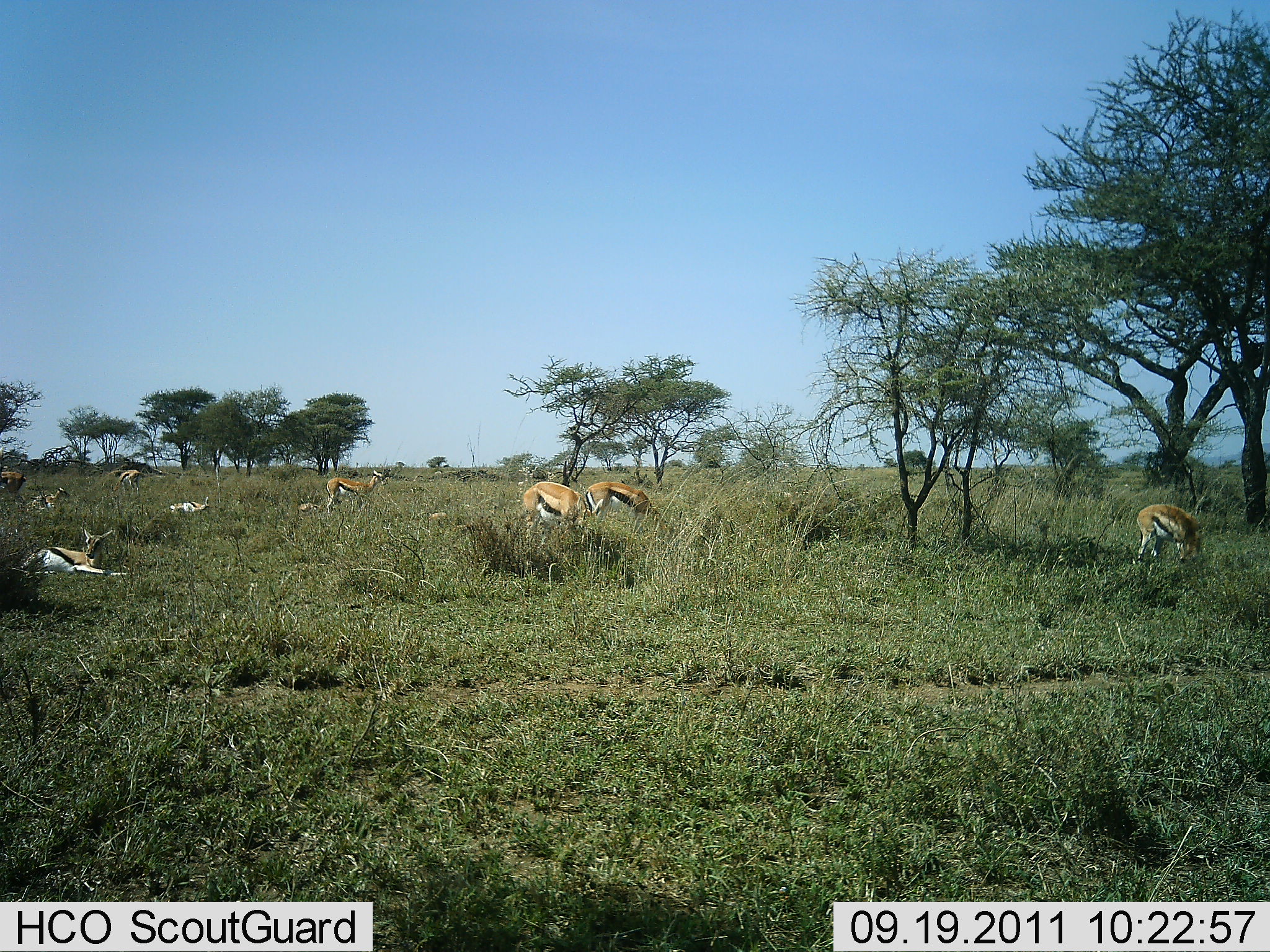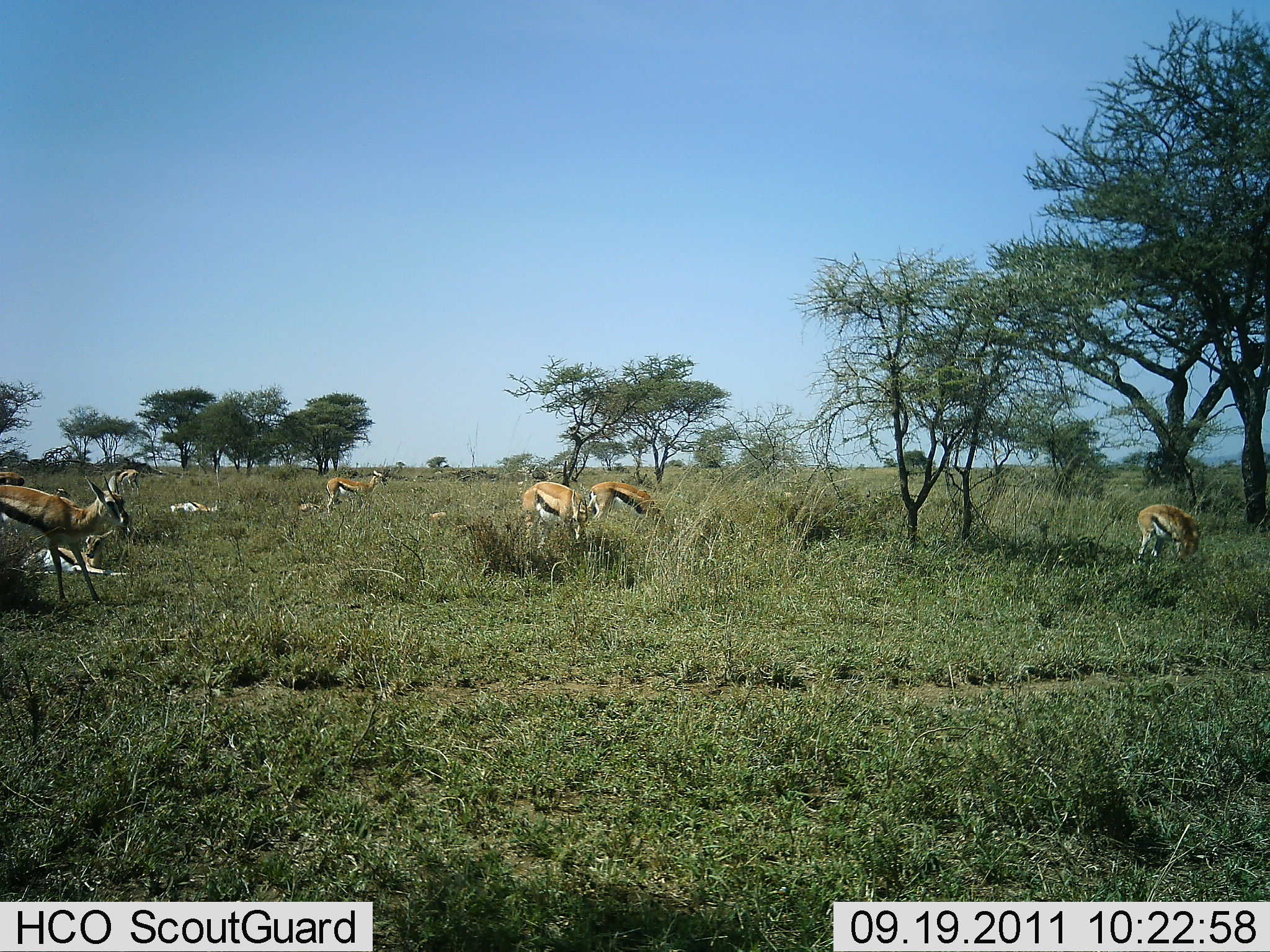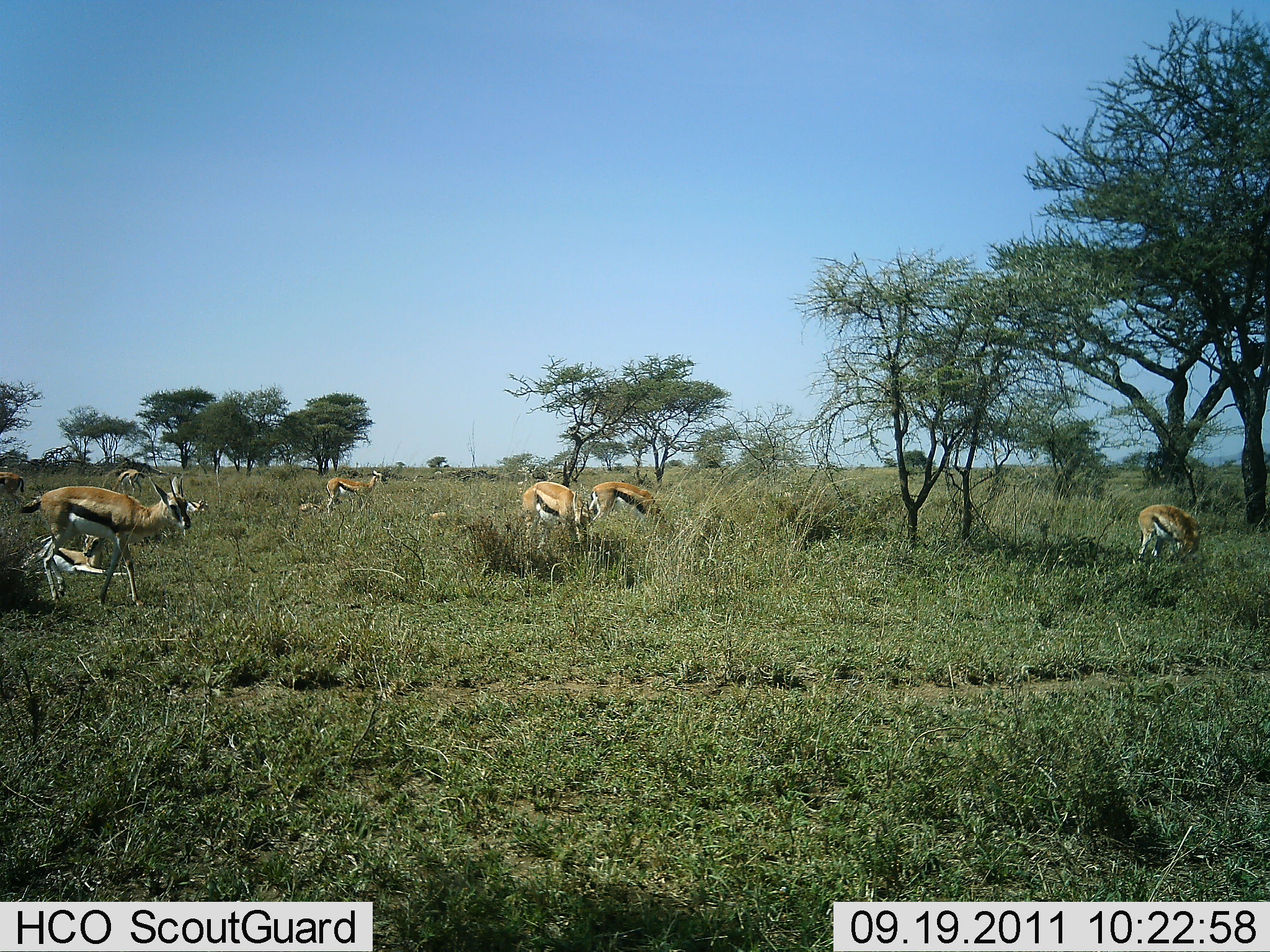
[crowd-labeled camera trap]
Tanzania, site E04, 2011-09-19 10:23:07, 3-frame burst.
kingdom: Animalia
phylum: Chordata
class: Mammalia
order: Artiodactyla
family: Bovidae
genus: Eudorcas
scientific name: Eudorcas thomsonii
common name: thomson's gazelle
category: gazellethomsons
Gazellethomsons (thomson's gazelle) (Eudorcas thomsonii), count 8. Behavior (volunteer vote fractions): standing 31%, resting 69%, moving 75%, interacting 12%. Young present (vote fraction): 19%. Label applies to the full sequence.